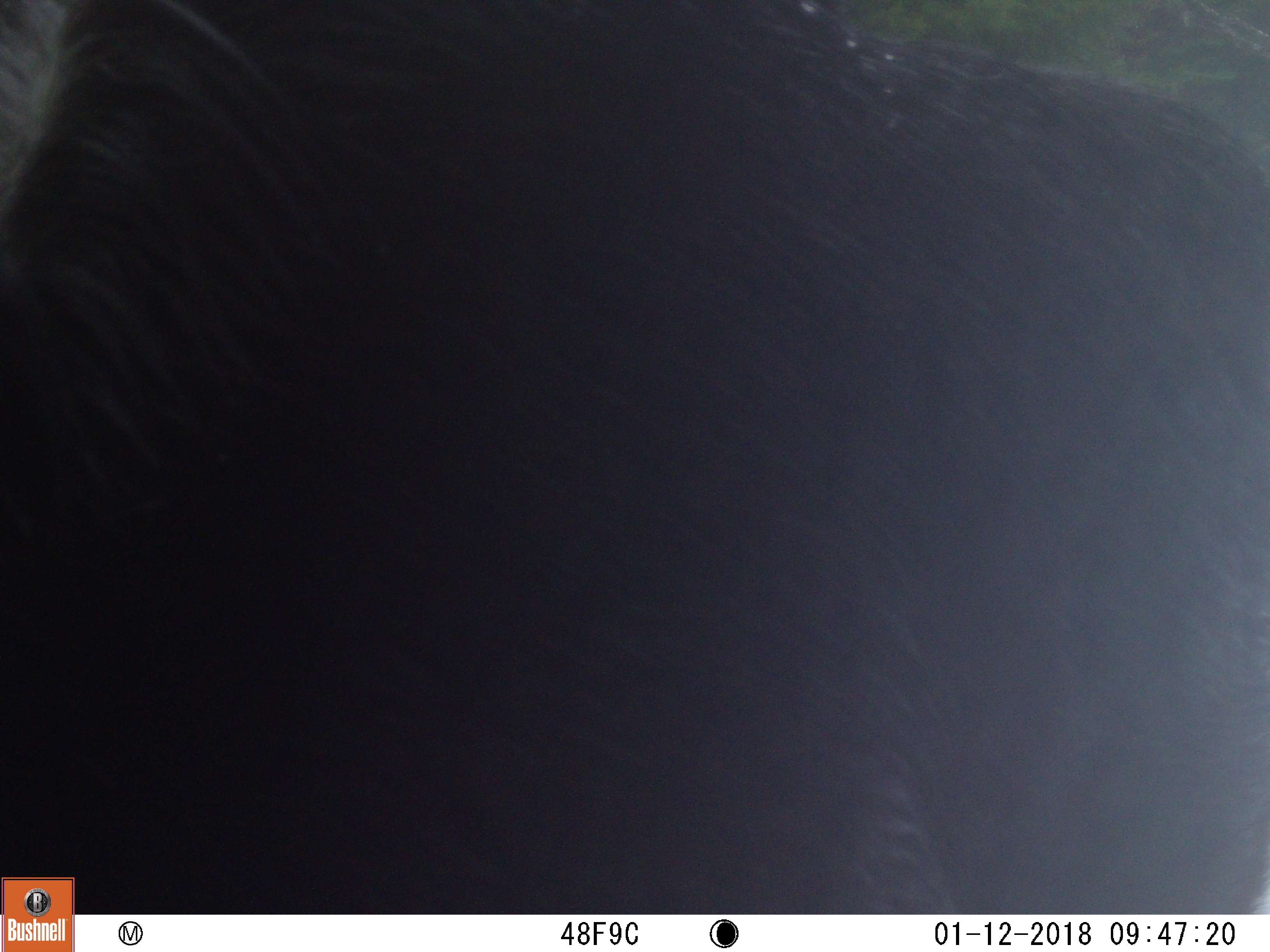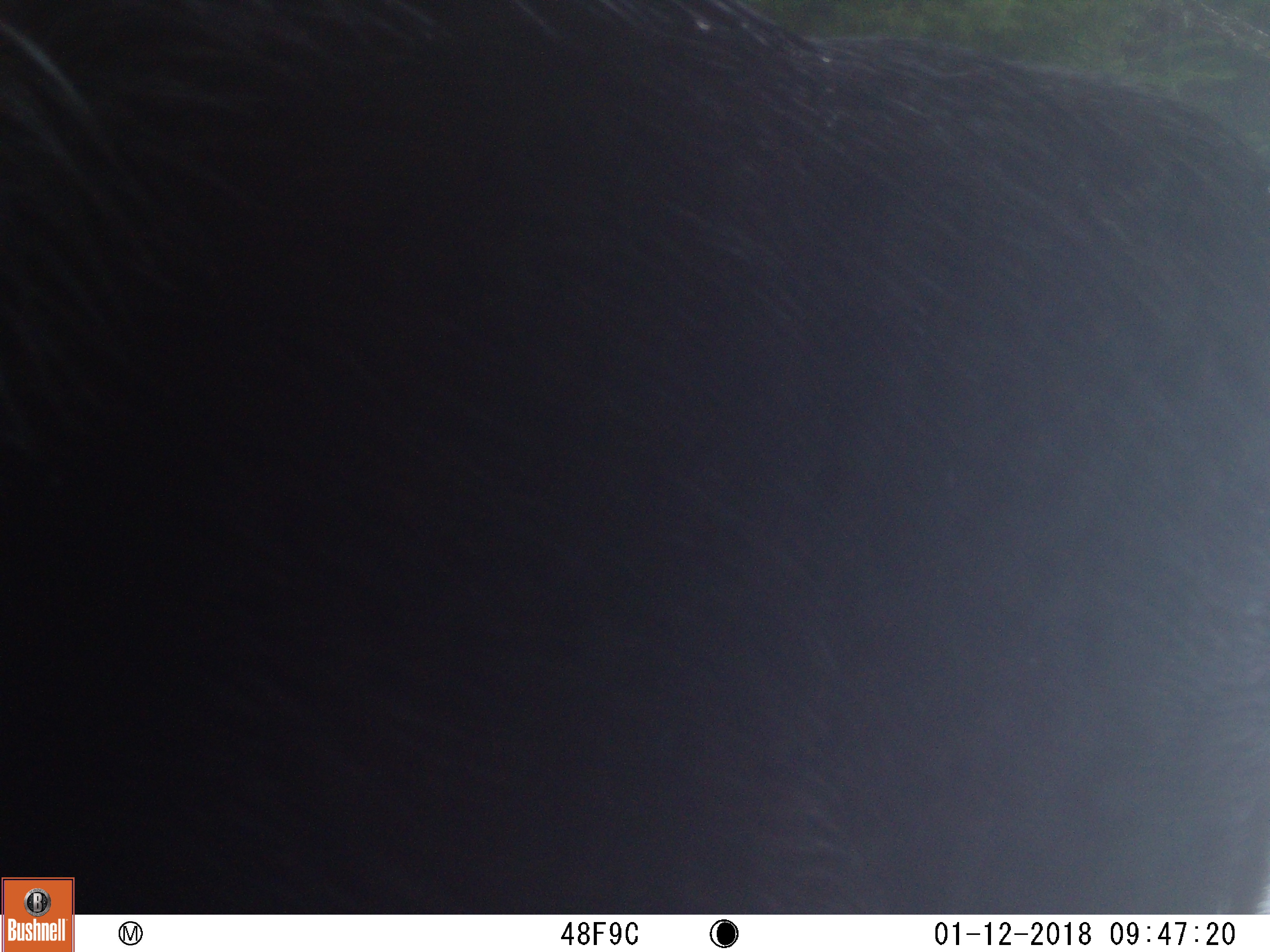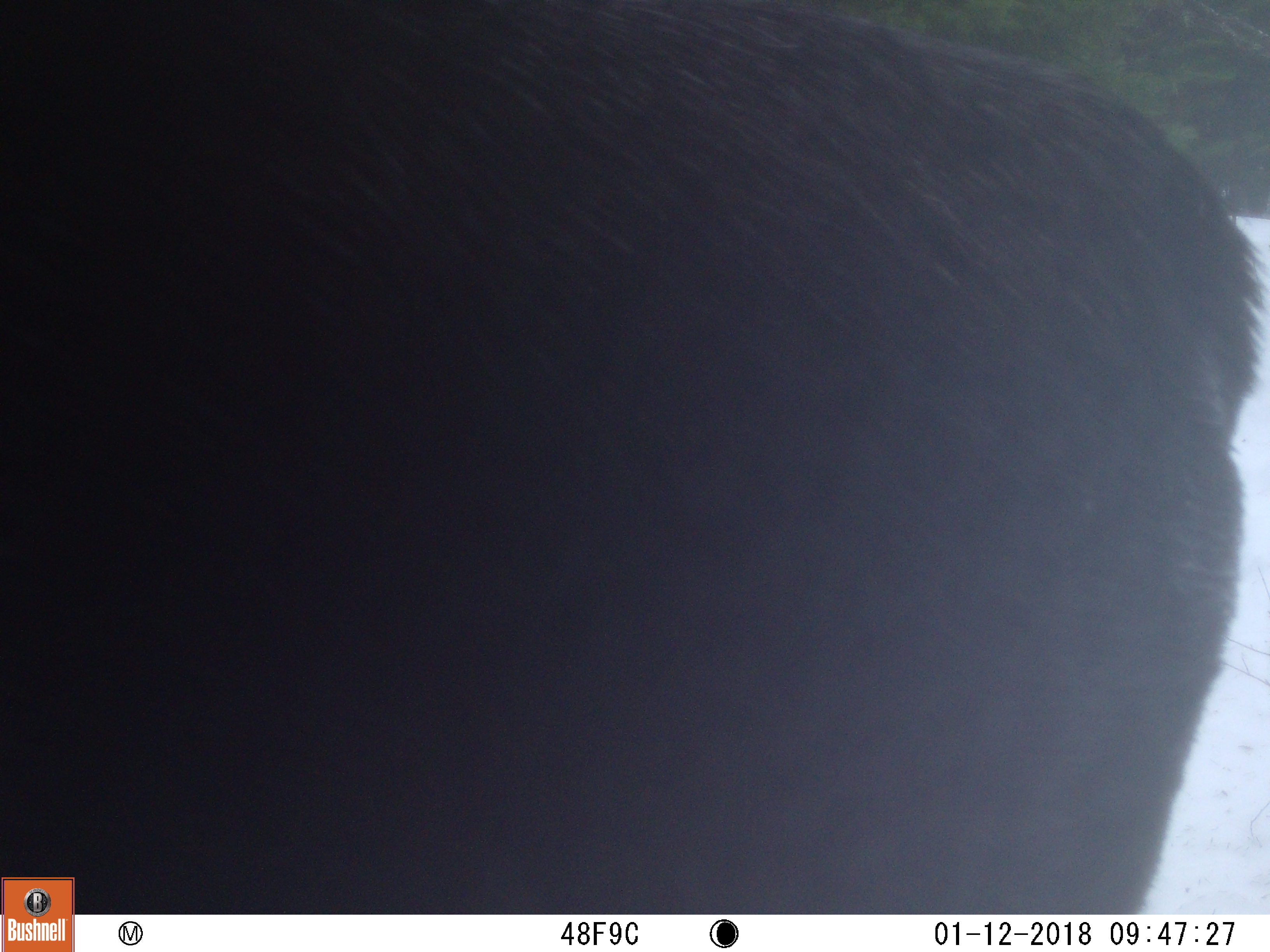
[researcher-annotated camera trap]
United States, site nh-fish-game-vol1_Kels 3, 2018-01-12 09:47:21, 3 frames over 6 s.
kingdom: Animalia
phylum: Chordata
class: Mammalia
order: Artiodactyla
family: Cervidae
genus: Alces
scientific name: Alces alces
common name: moose